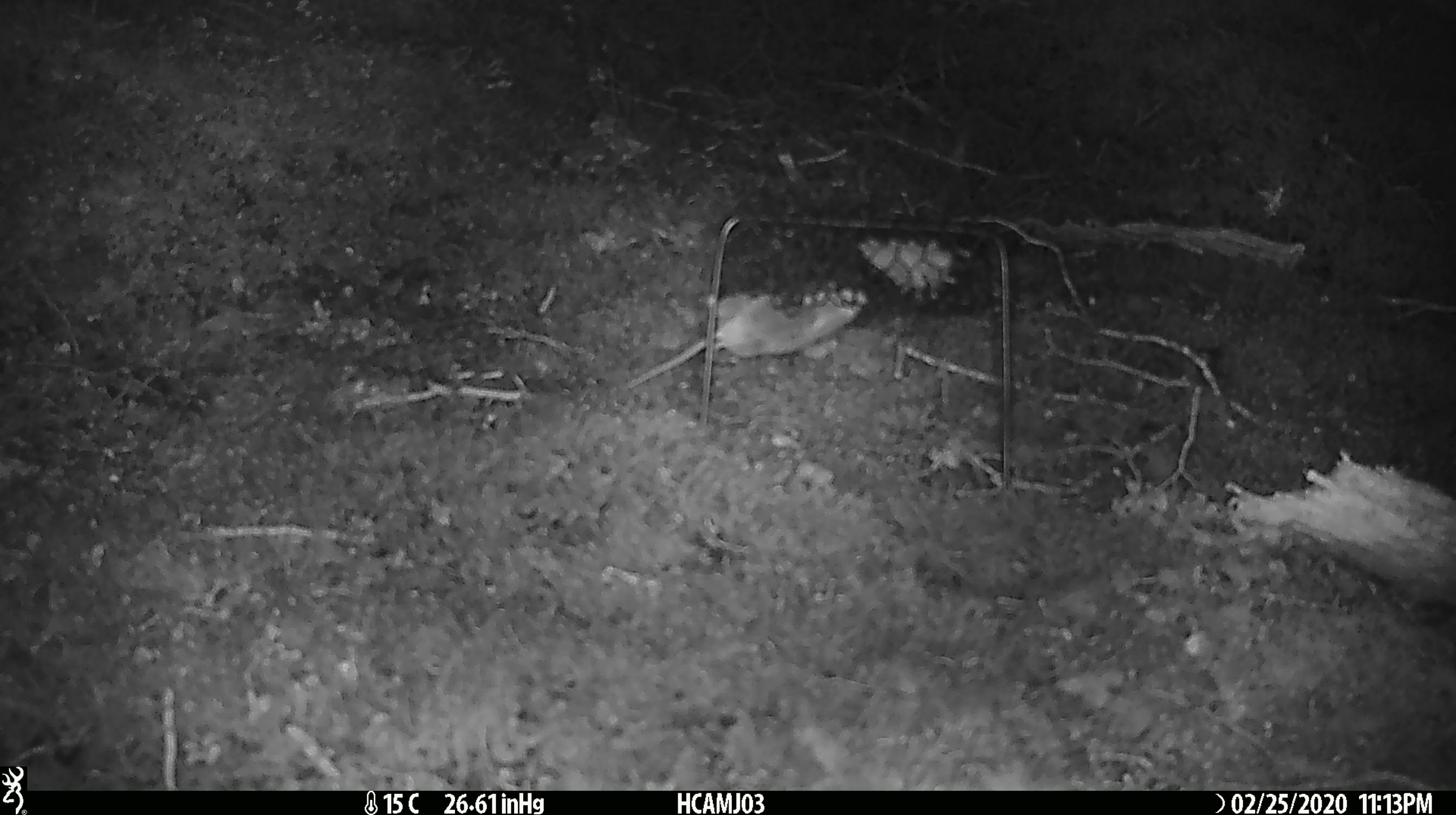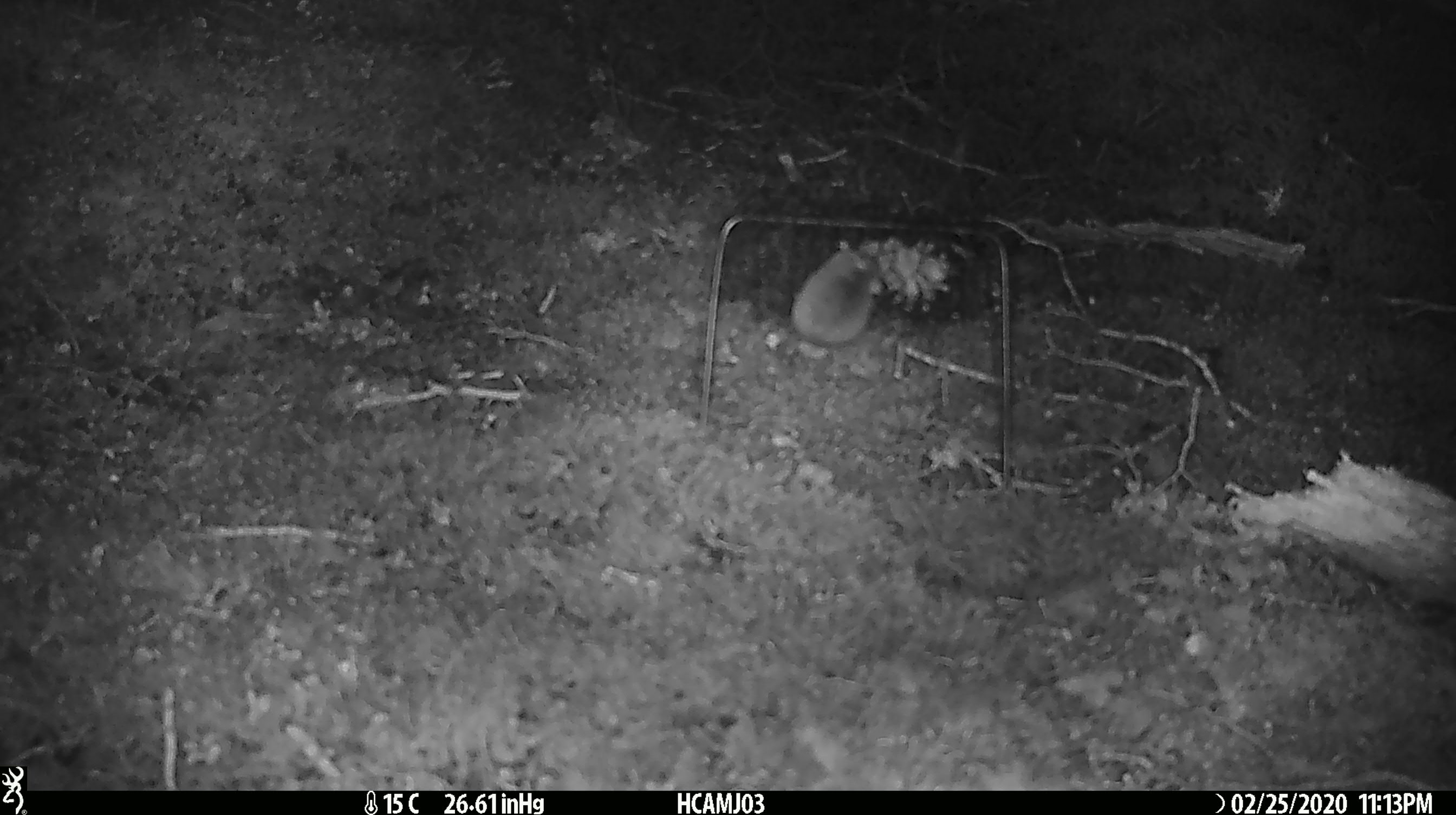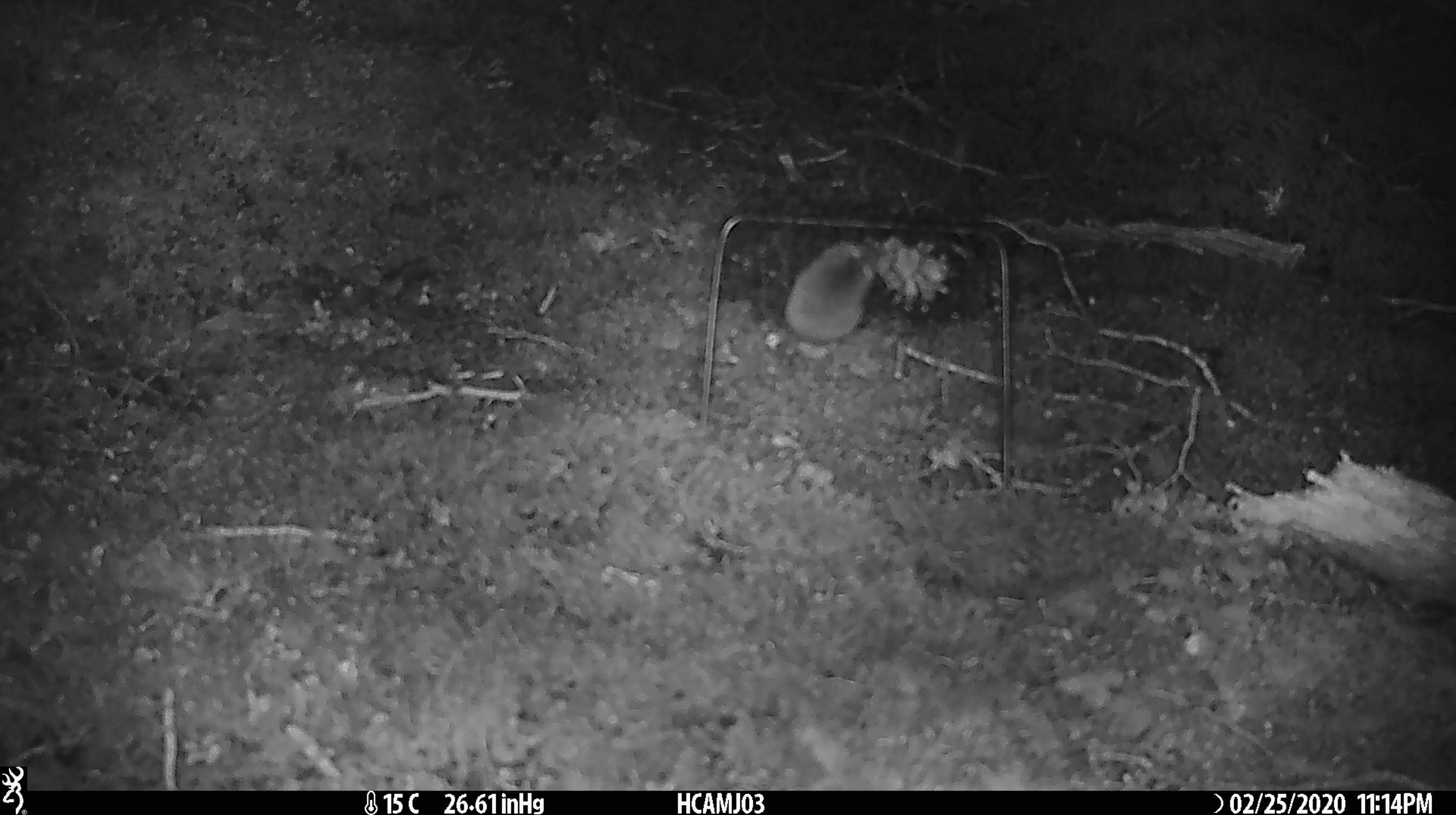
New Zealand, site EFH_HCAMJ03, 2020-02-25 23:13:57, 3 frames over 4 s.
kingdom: Animalia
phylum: Chordata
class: Mammalia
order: Rodentia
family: Muridae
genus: Mus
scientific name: Mus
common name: mouse